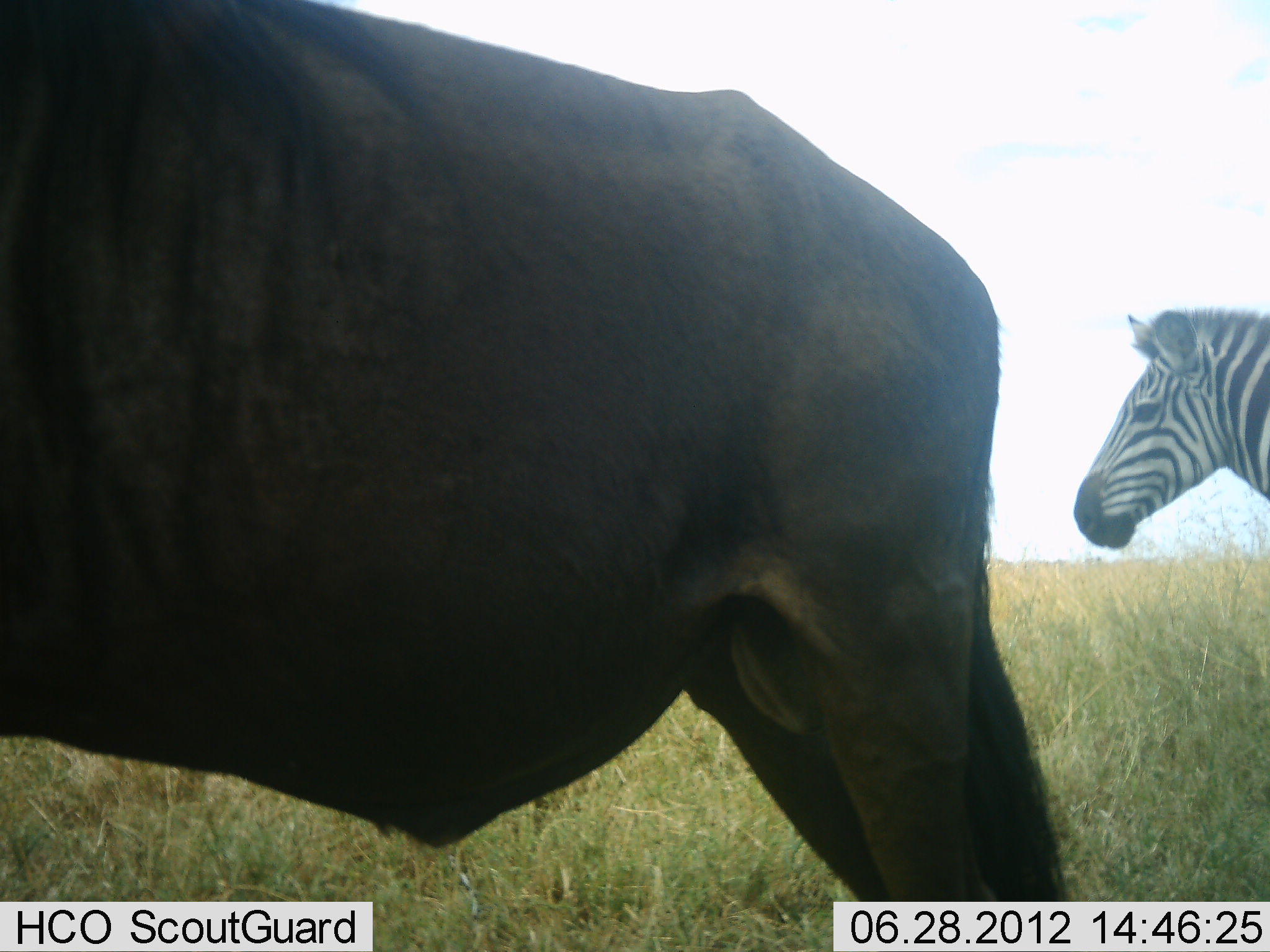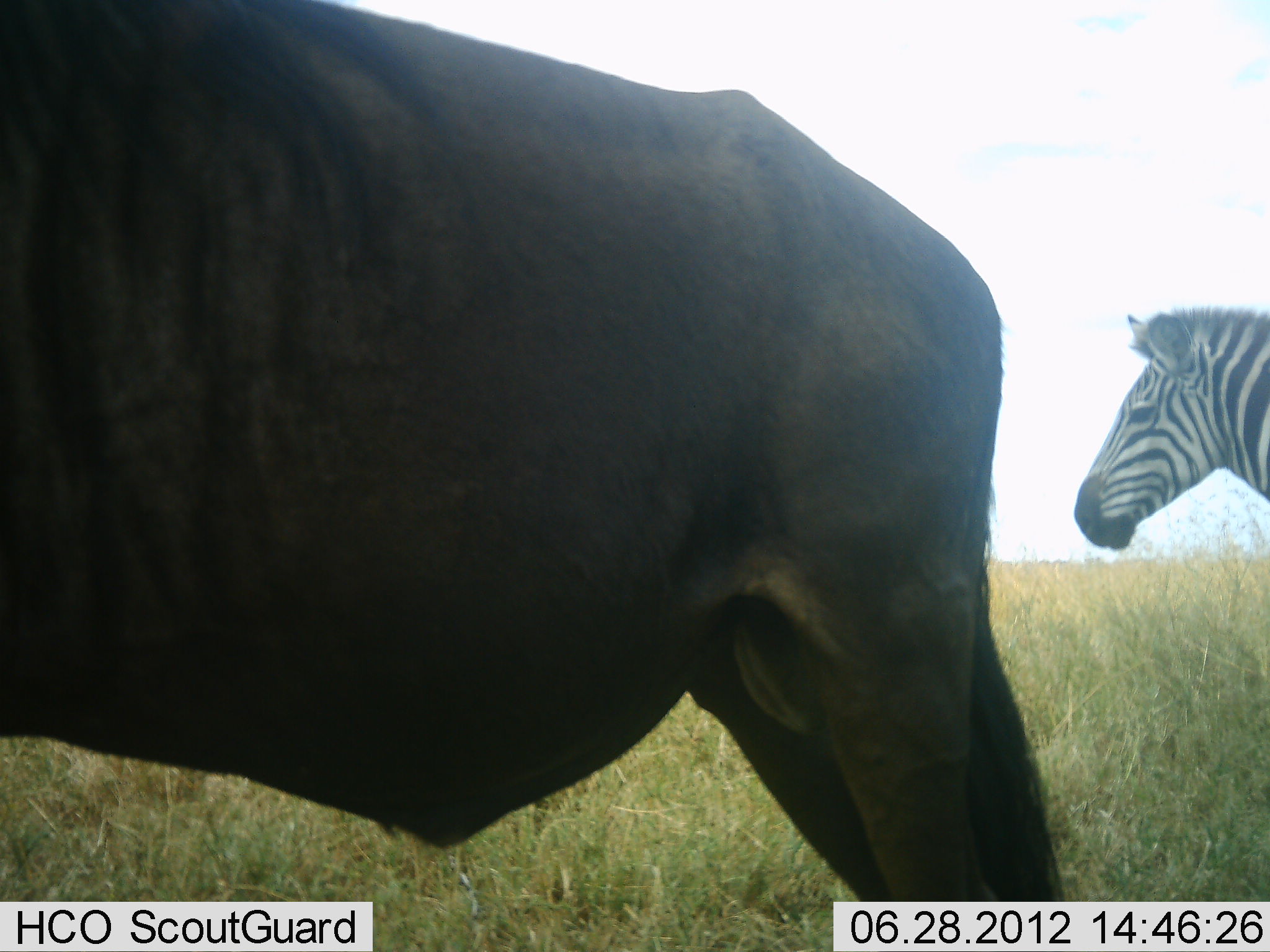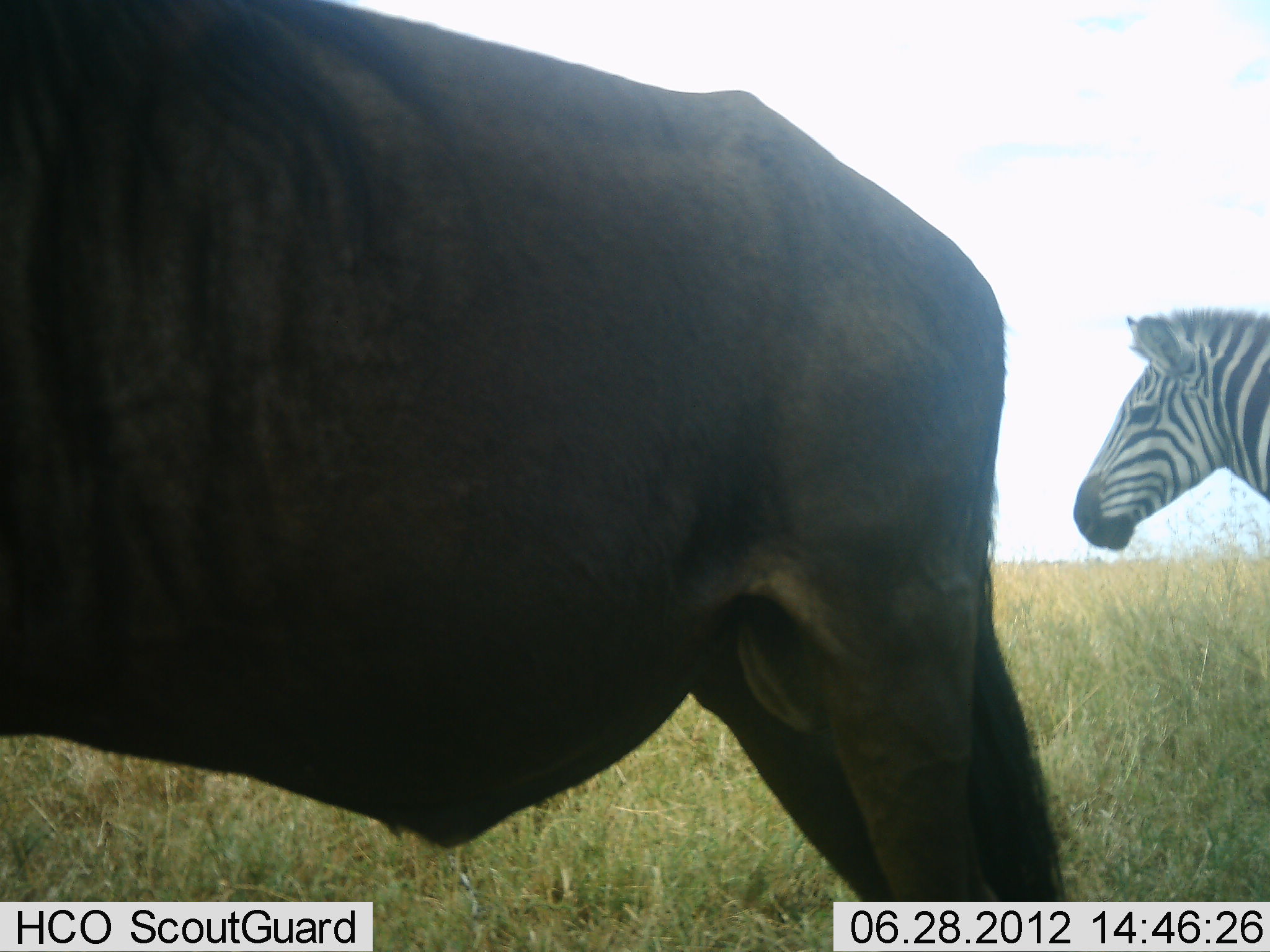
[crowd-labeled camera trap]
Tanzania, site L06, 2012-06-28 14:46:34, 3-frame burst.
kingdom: Animalia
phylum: Chordata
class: Mammalia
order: Artiodactyla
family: Bovidae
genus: Connochaetes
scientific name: Connochaetes taurinus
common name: blue wildebeest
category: wildebeest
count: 1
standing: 100%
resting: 0%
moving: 0%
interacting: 0%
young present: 0%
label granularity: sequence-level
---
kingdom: Animalia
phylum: Chordata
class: Mammalia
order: Perissodactyla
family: Equidae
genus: Equus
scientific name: Equus quagga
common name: plains zebra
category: zebra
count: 1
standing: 100%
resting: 0%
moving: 0%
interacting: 0%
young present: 0%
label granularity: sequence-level